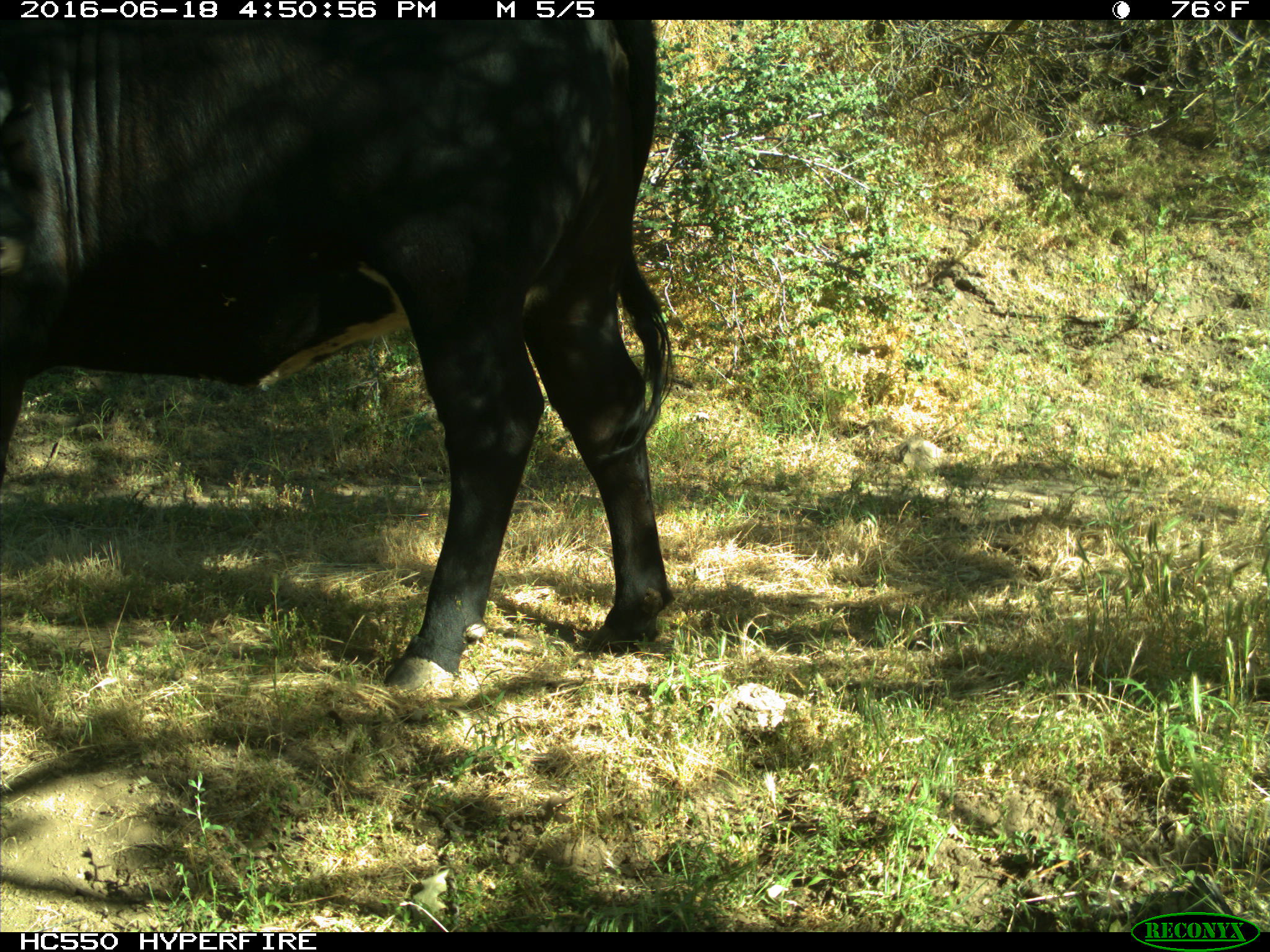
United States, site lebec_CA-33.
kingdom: Animalia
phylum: Chordata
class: Mammalia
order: Artiodactyla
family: Bovidae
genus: Bos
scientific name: Bos taurus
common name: domestic cow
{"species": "Bos taurus (domestic cow)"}